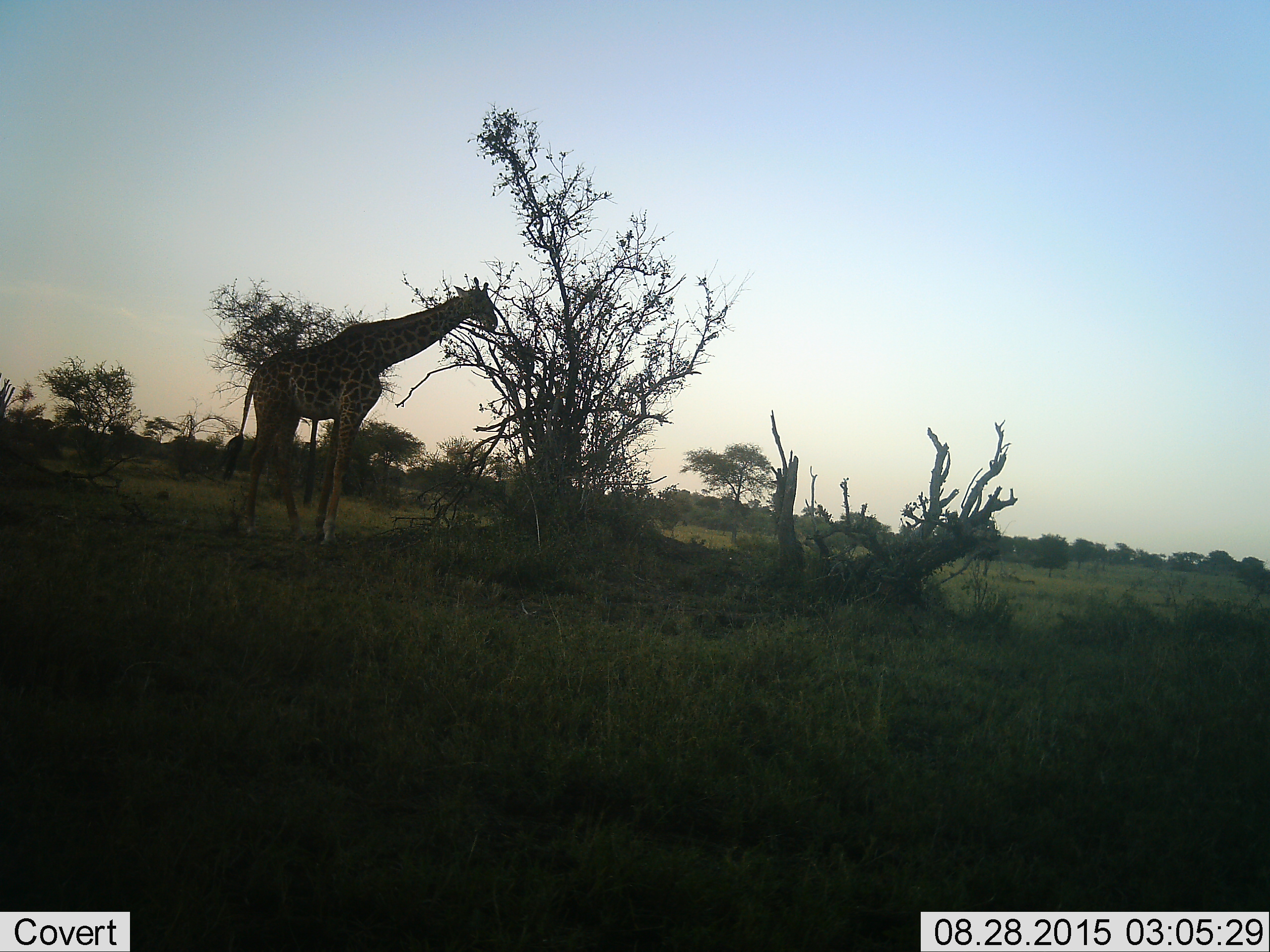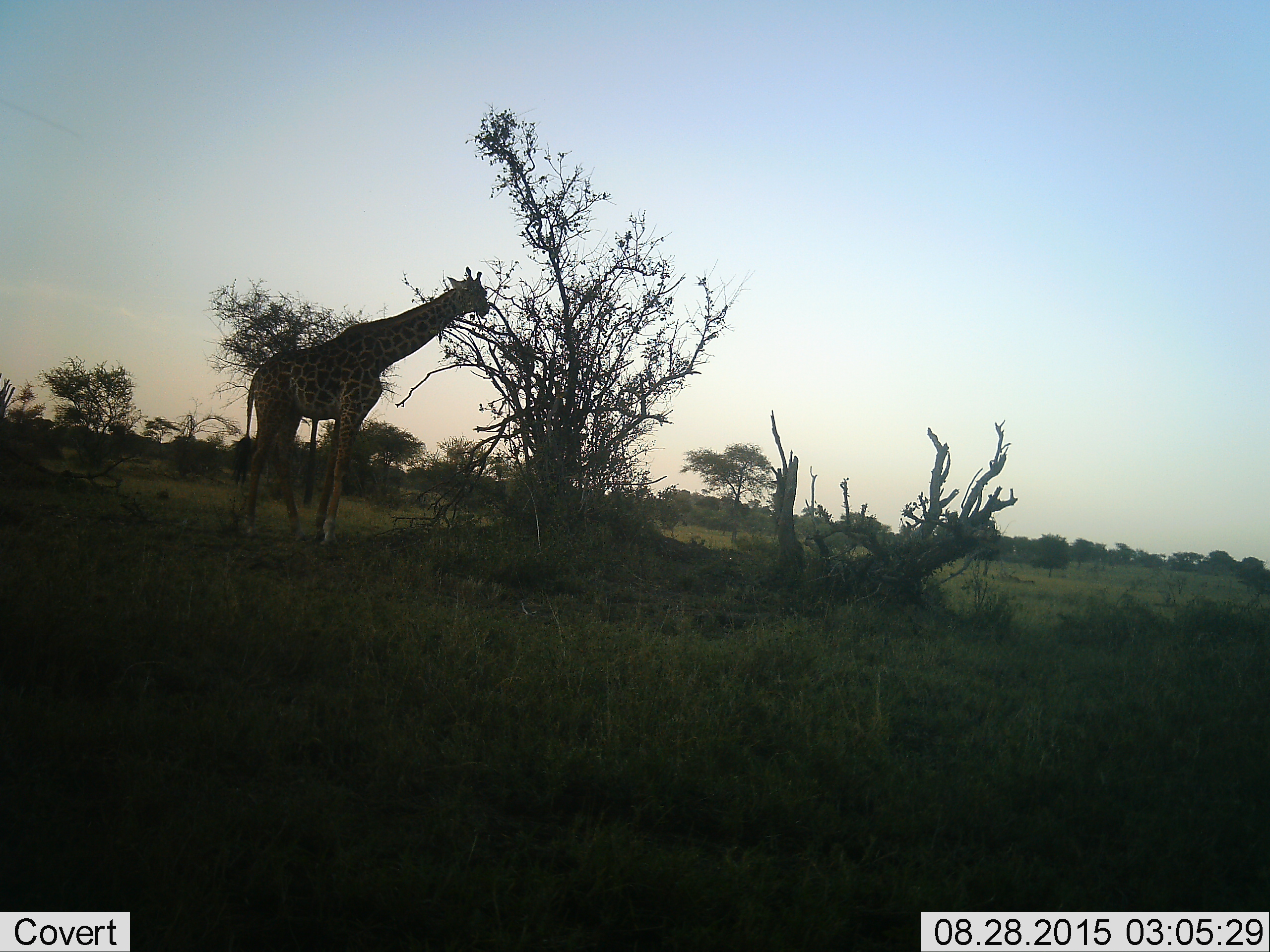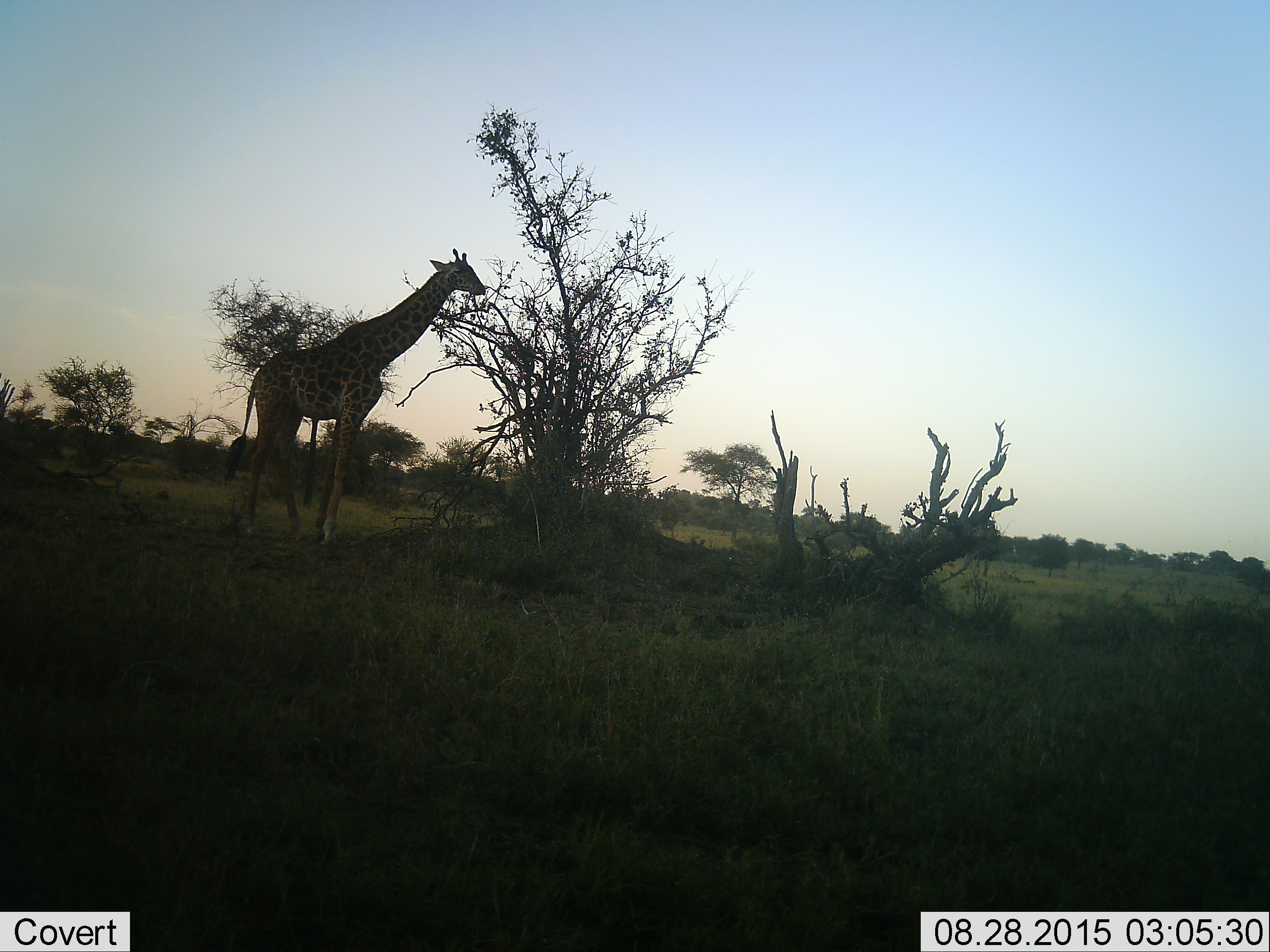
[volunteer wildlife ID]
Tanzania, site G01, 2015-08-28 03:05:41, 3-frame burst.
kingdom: Animalia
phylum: Chordata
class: Mammalia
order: Artiodactyla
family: Giraffidae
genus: Giraffa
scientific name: Giraffa camelopardalis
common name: giraffe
Giraffe (Giraffa camelopardalis), count 1. Behavior (volunteer vote fractions): standing 26%, resting 0%, moving 5%, interacting 0%. Young present (vote fraction): 0%. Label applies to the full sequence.